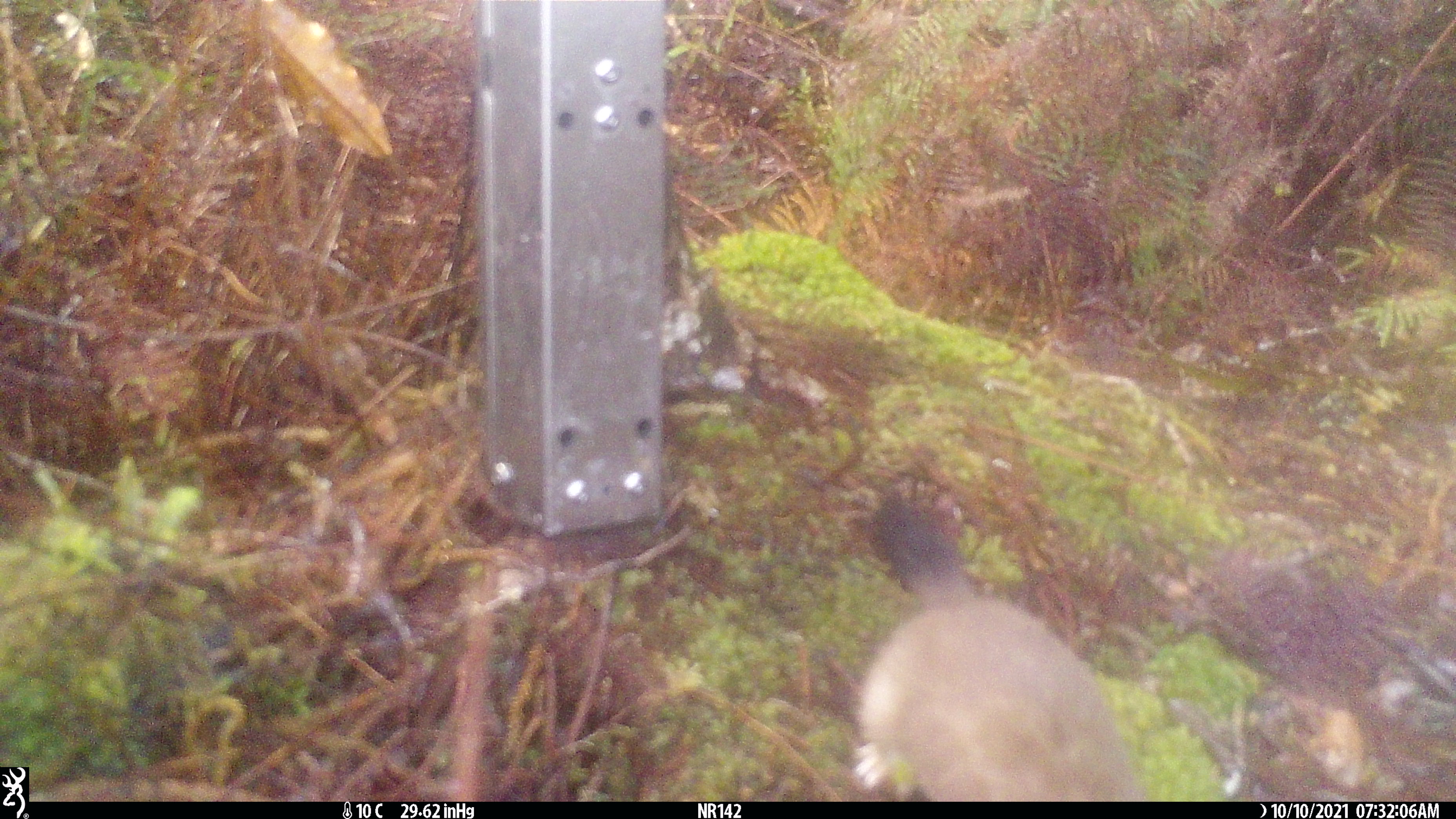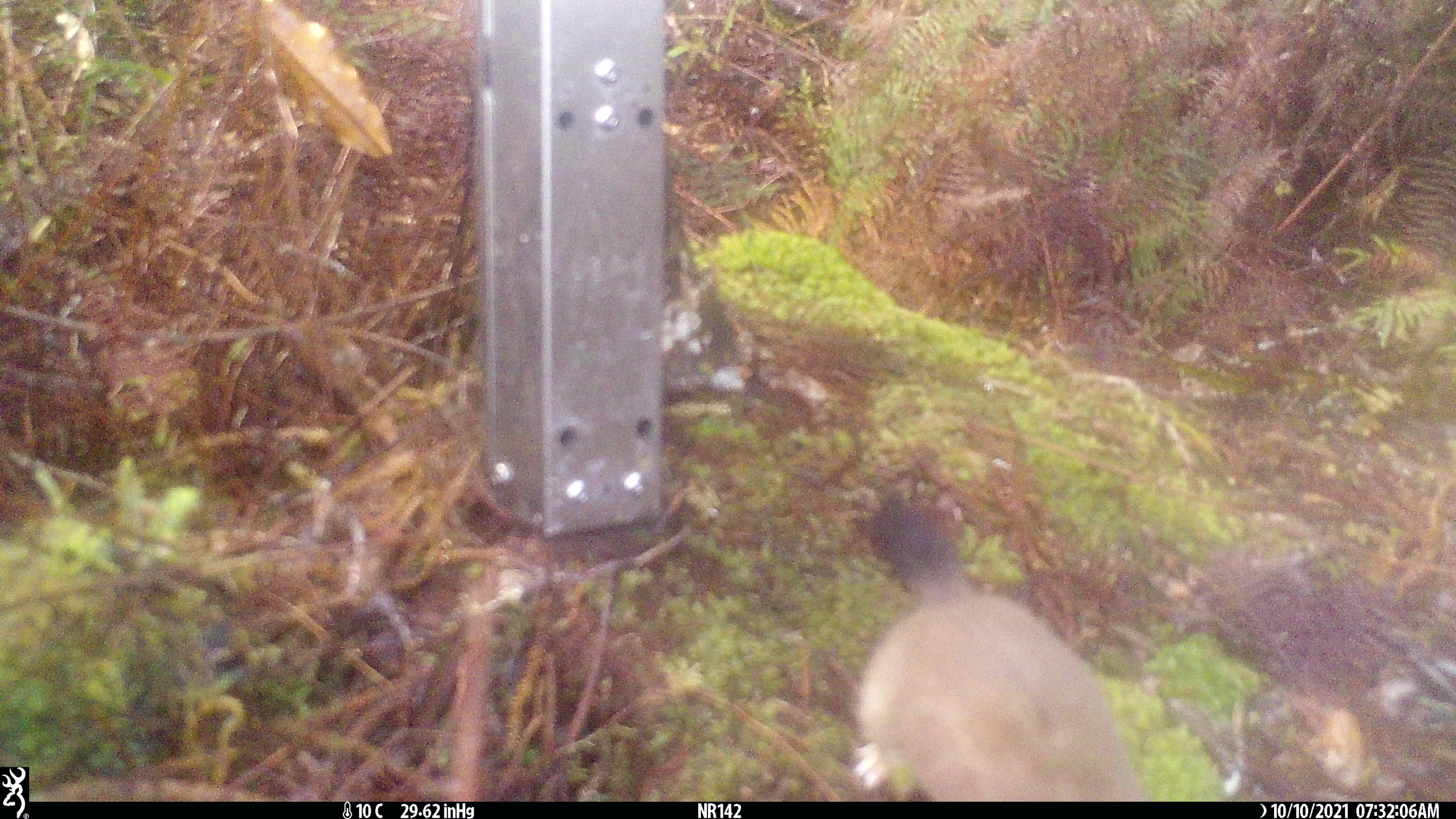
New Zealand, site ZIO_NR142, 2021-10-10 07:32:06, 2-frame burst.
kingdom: Animalia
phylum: Chordata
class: Mammalia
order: Carnivora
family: Mustelidae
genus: Mustela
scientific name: Mustela erminea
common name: stoat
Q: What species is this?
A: Stoat (Mustela erminea).